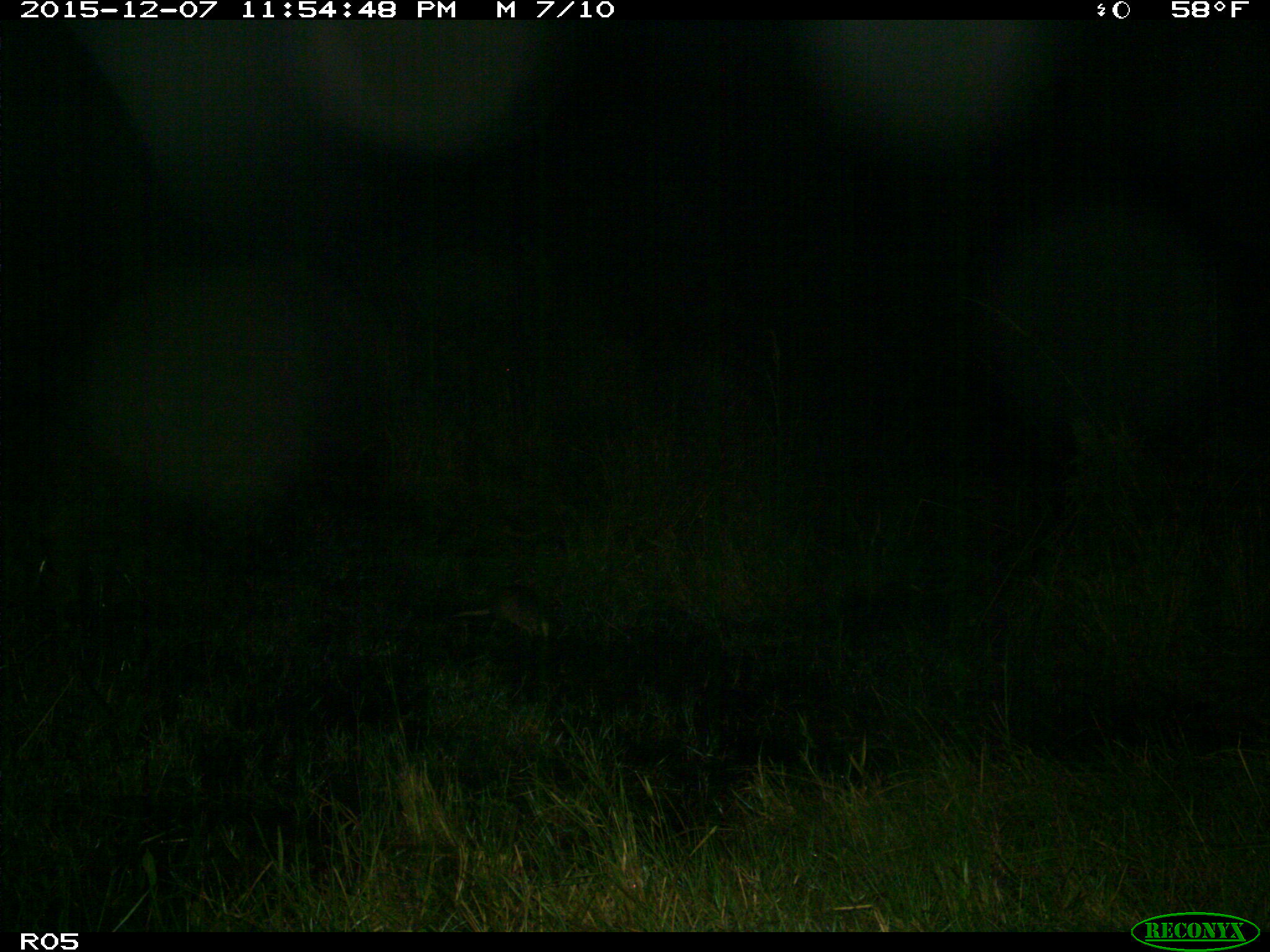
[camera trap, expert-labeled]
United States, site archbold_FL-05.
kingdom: Animalia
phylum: Chordata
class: Mammalia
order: Cingulata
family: Dasypodidae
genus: Dasypus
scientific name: Dasypus novemcinctus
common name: nine-banded armadillo